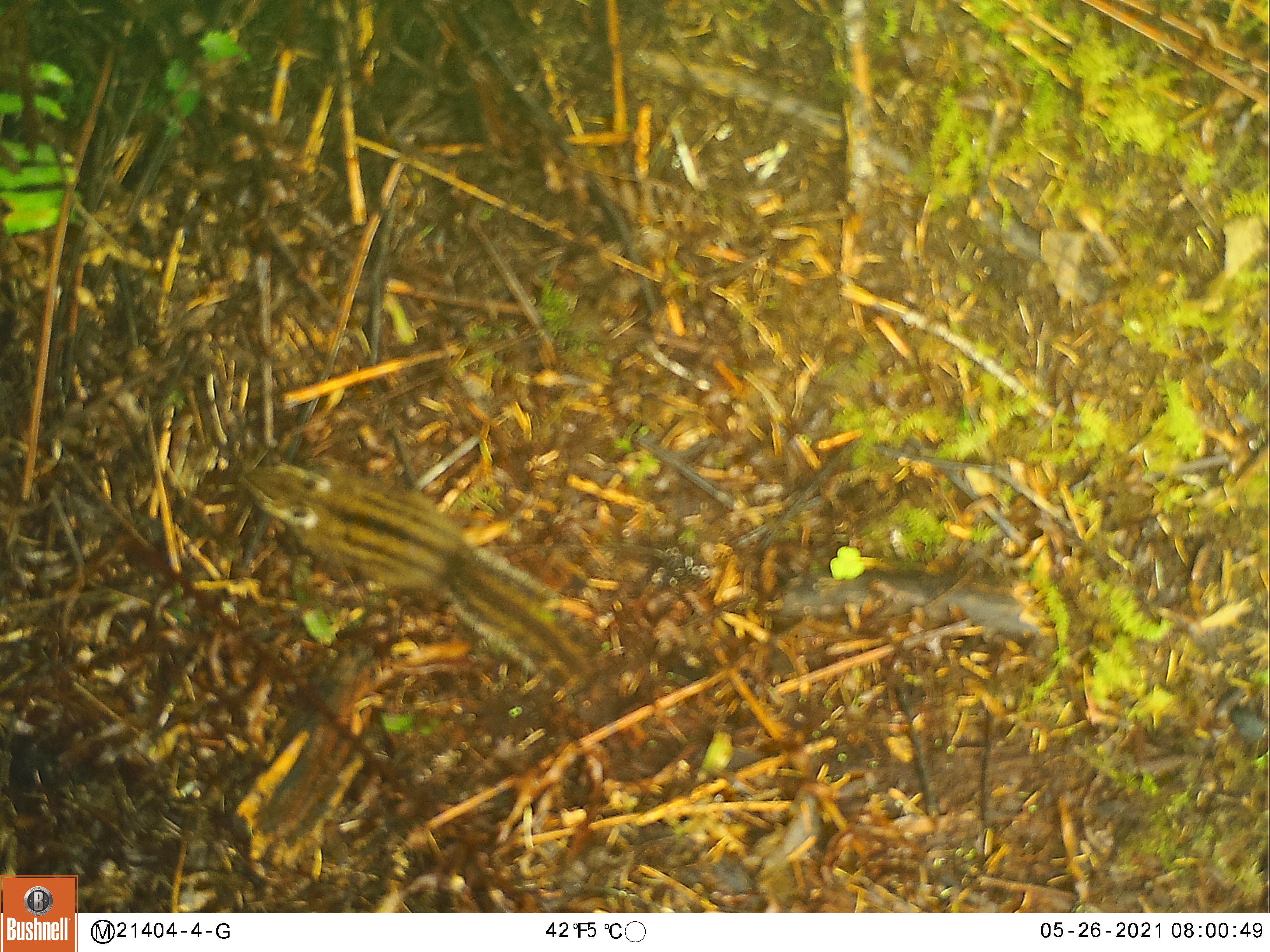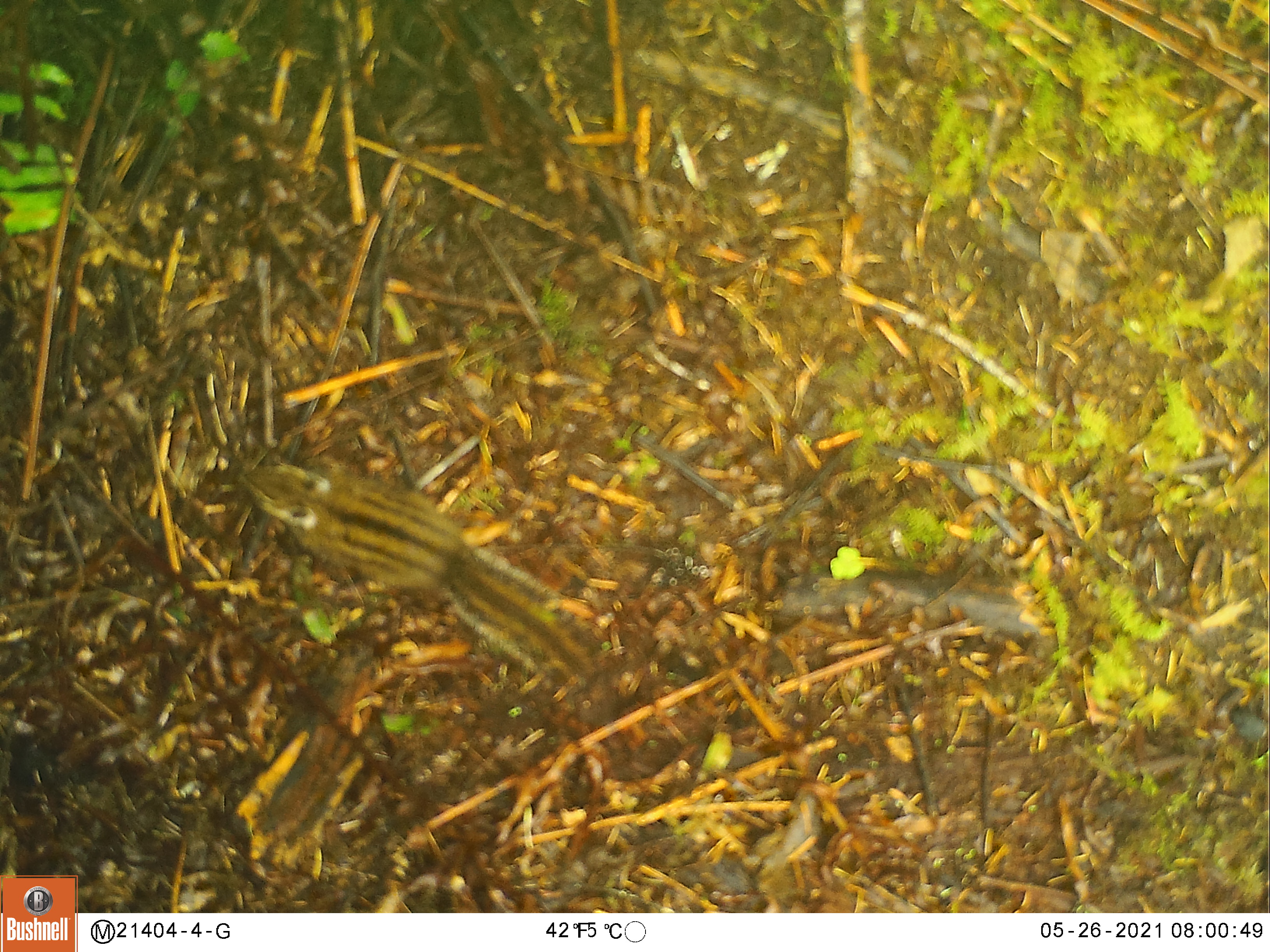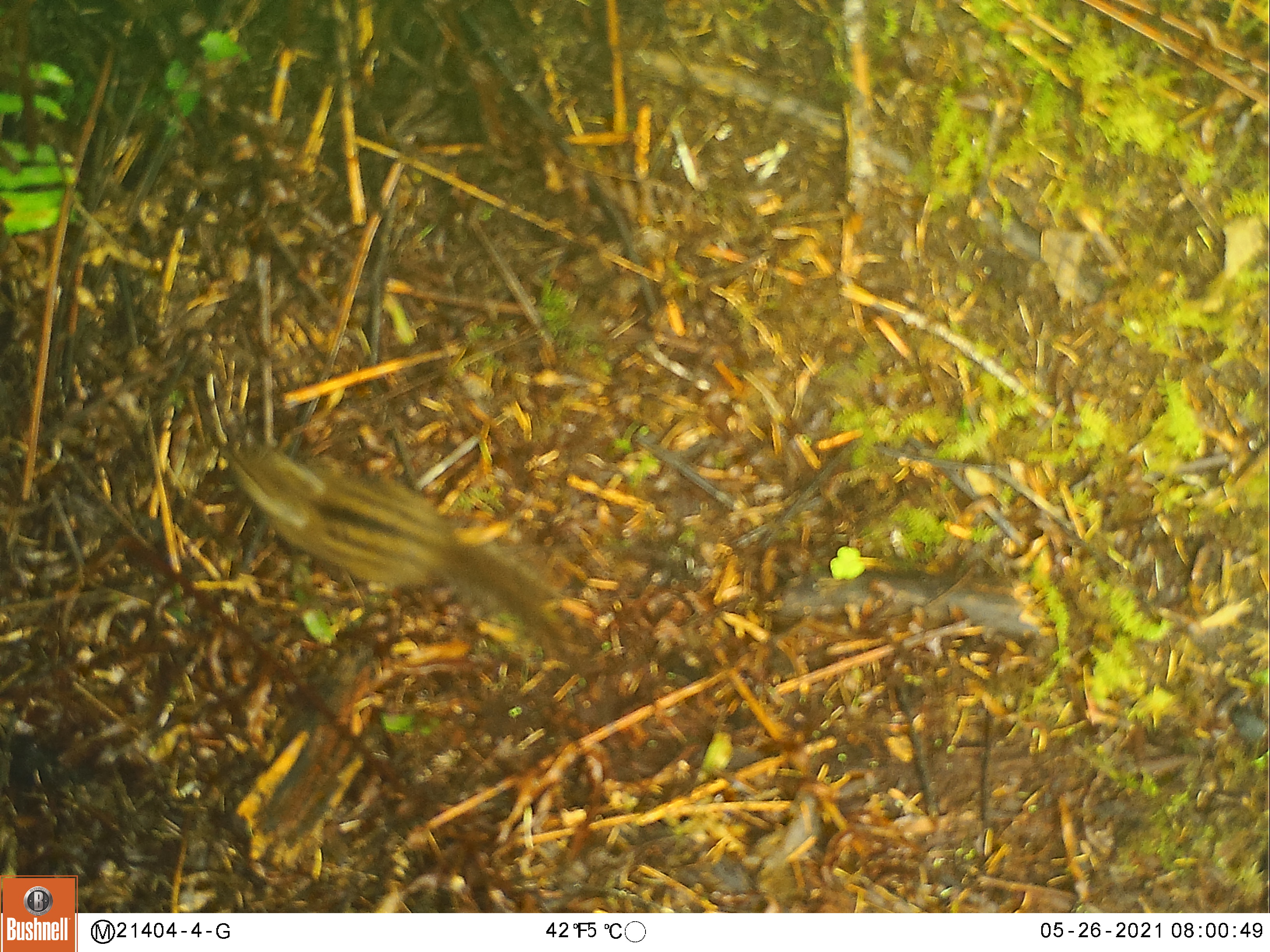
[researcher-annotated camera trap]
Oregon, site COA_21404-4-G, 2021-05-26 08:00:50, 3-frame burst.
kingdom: Animalia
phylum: Chordata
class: Mammalia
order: Rodentia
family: Sciuridae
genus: Neotamias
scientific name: Neotamias townsendii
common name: townsend's chipmunk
Townsend's chipmunk (Neotamias townsendii).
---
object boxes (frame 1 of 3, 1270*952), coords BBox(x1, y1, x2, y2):
townsend's chipmunk: BBox(254, 463, 605, 702)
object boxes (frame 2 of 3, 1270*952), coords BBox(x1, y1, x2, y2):
townsend's chipmunk: BBox(252, 467, 601, 700)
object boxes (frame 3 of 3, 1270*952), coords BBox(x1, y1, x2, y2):
townsend's chipmunk: BBox(239, 452, 586, 654)